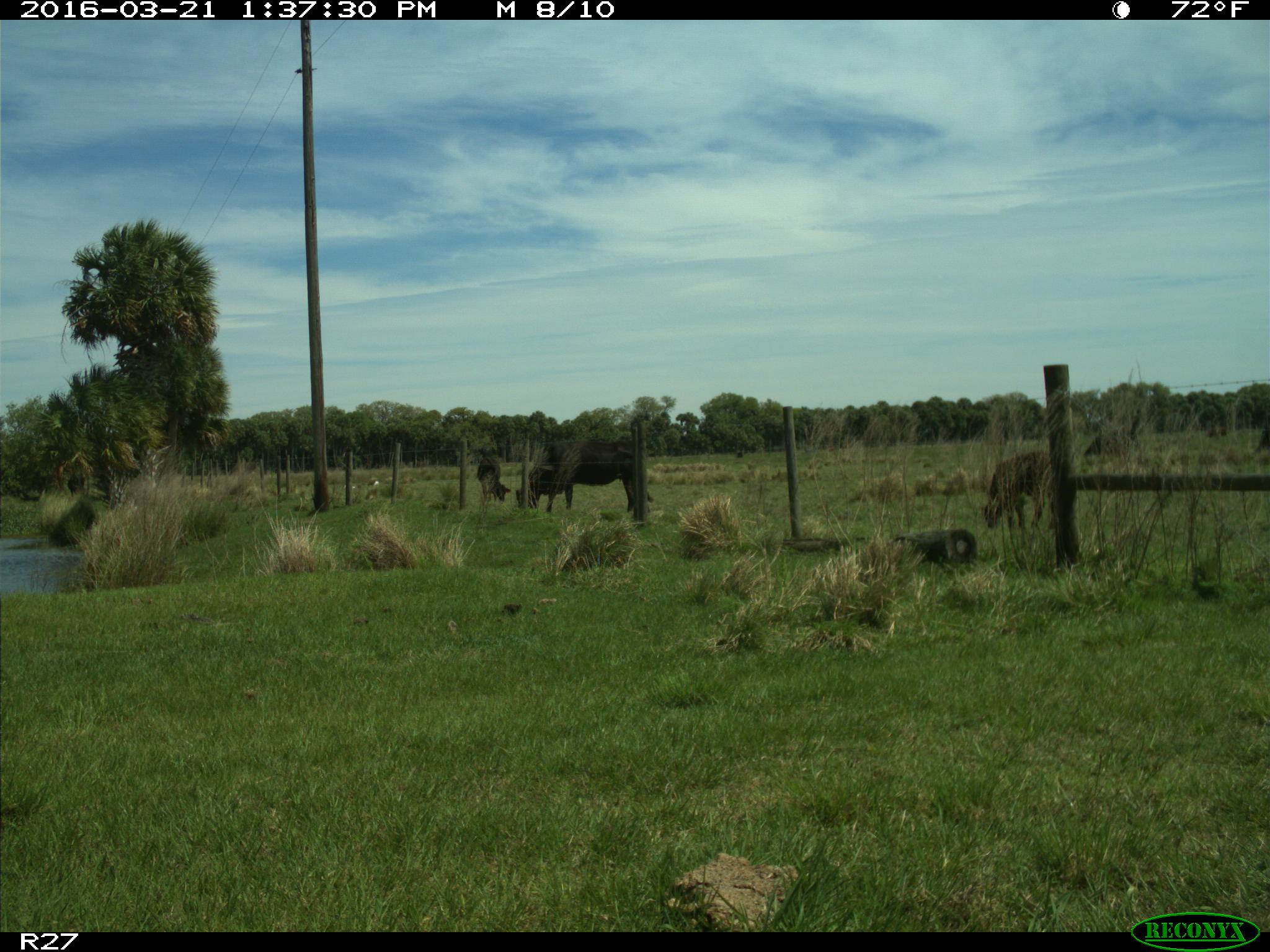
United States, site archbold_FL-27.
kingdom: Animalia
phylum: Chordata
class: Mammalia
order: Artiodactyla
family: Bovidae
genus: Bos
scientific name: Bos taurus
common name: domestic cow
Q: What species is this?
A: Bos taurus (domestic cow).